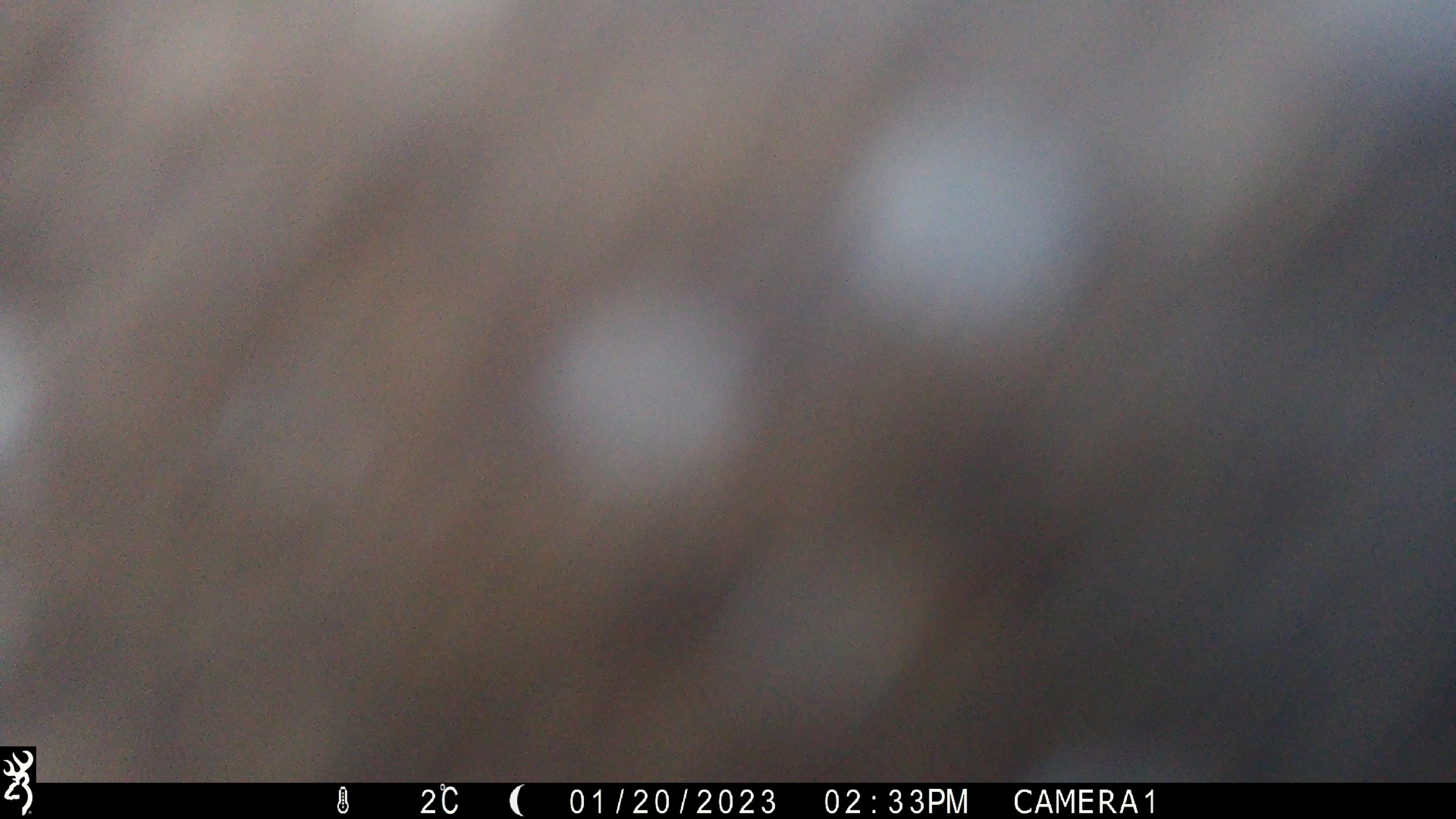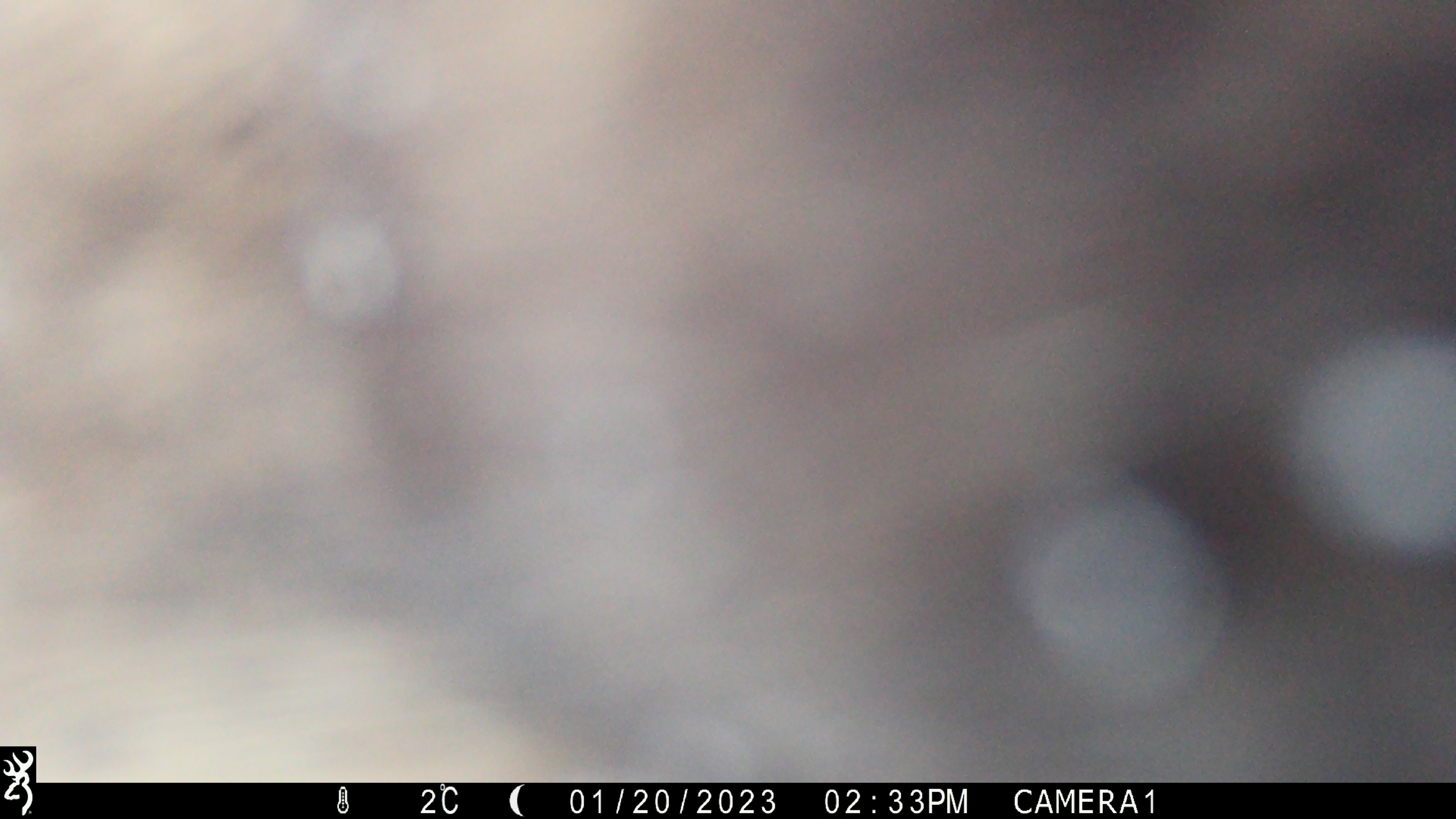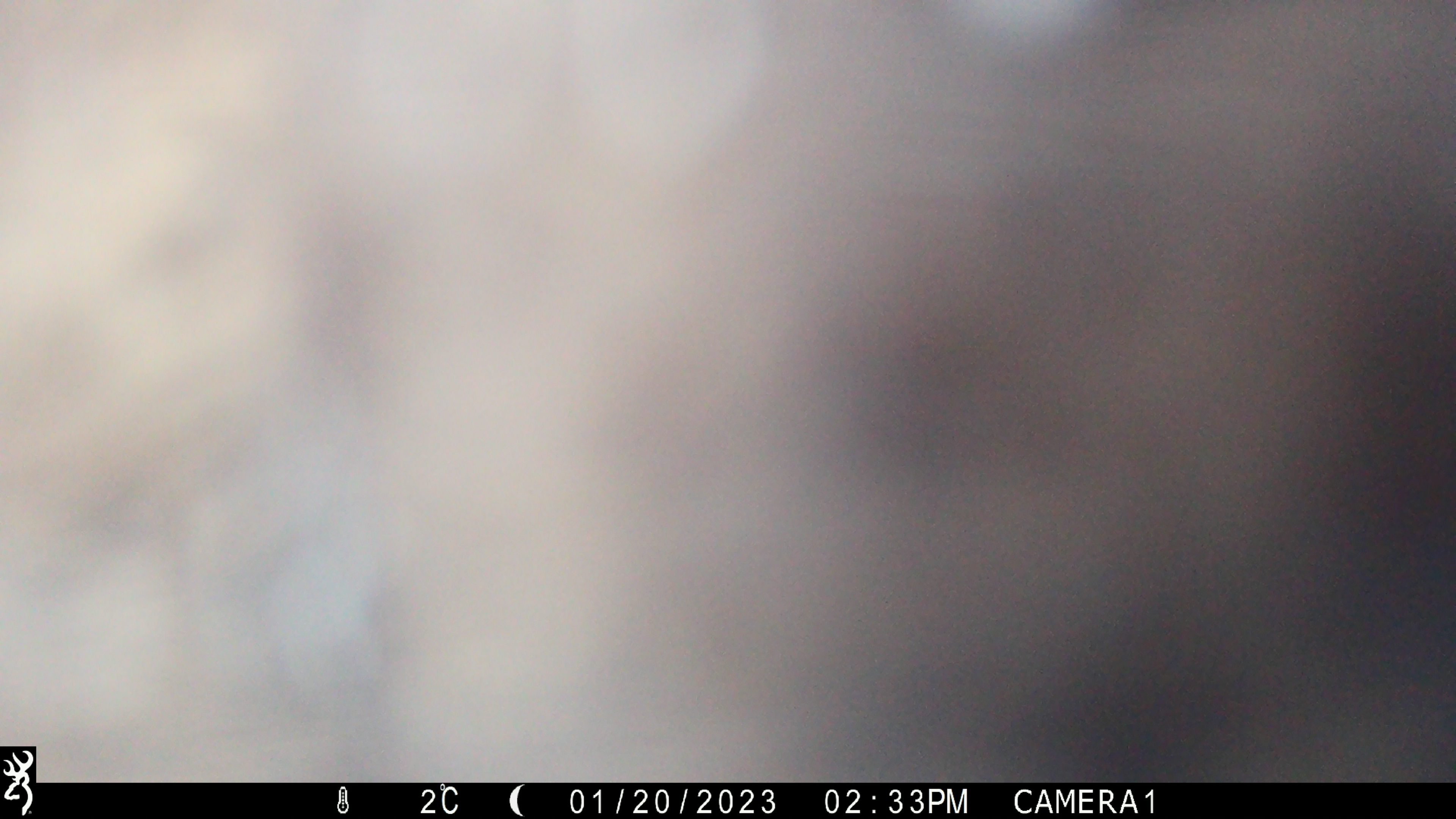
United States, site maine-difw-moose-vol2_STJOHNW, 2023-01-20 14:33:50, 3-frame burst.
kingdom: Animalia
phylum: Chordata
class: Mammalia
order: Artiodactyla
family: Cervidae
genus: Alces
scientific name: Alces alces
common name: moose